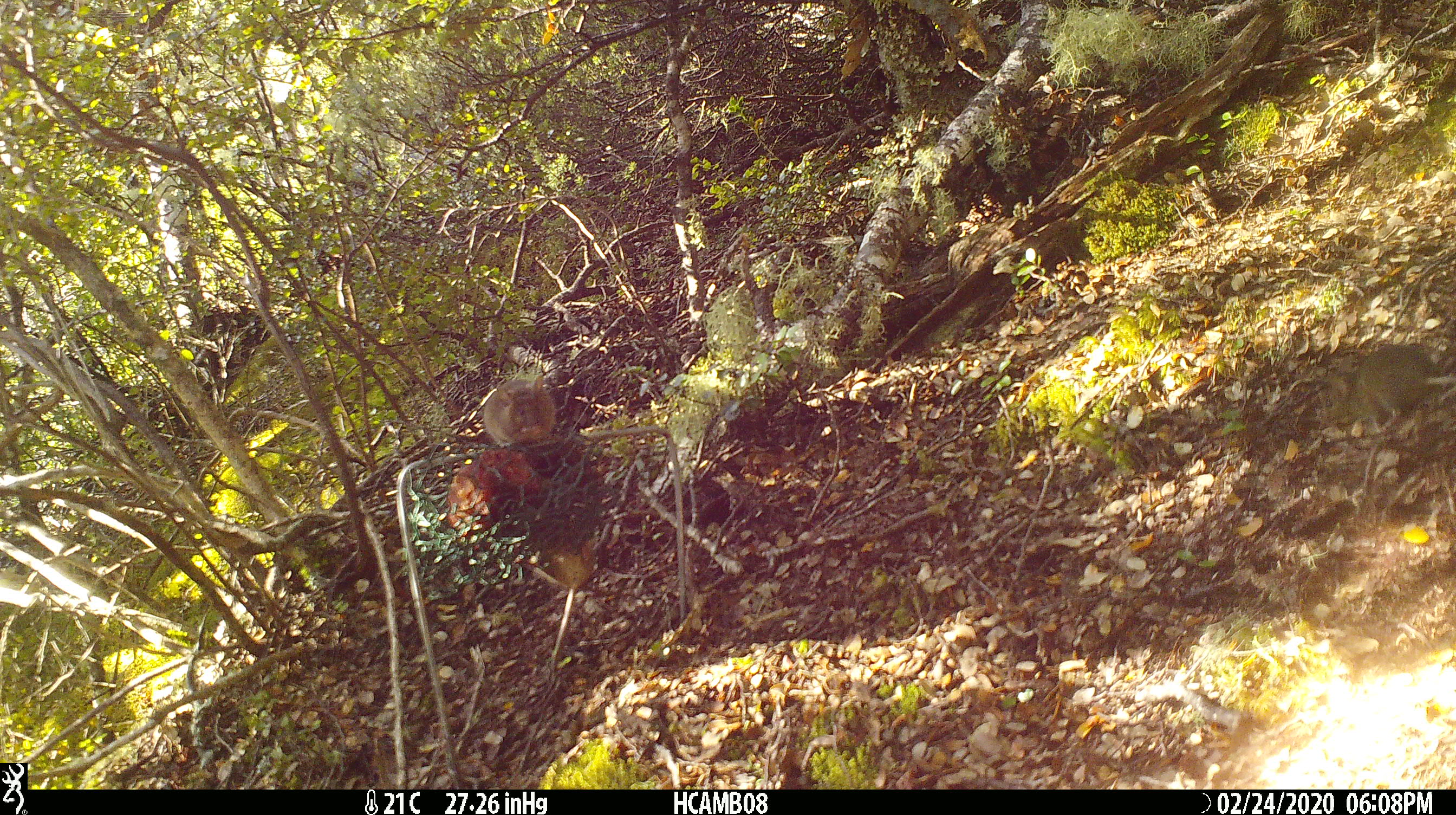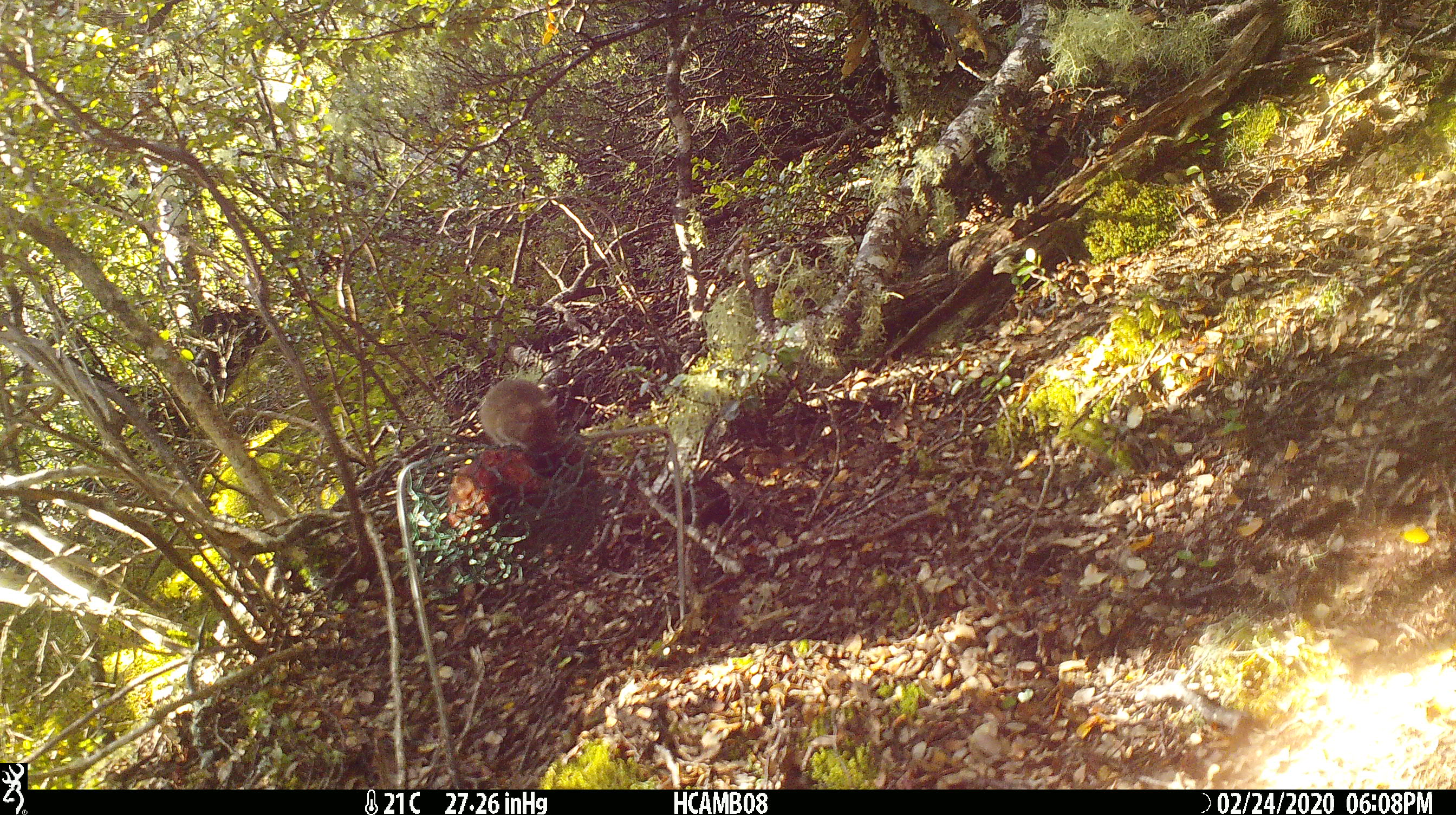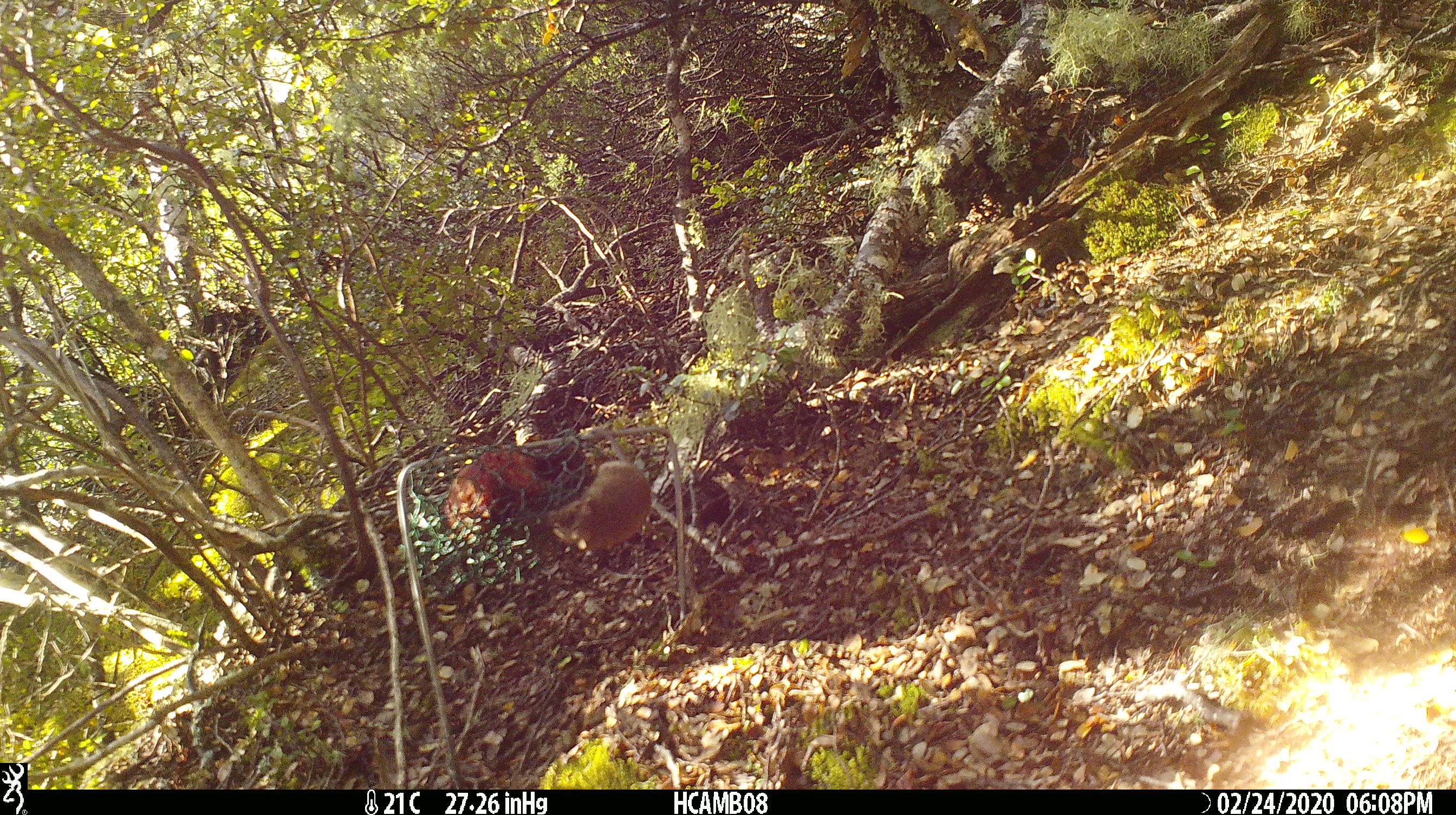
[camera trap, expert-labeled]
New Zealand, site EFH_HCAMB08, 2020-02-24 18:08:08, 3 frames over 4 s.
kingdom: Animalia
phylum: Chordata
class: Mammalia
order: Rodentia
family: Muridae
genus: Mus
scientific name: Mus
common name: mouse